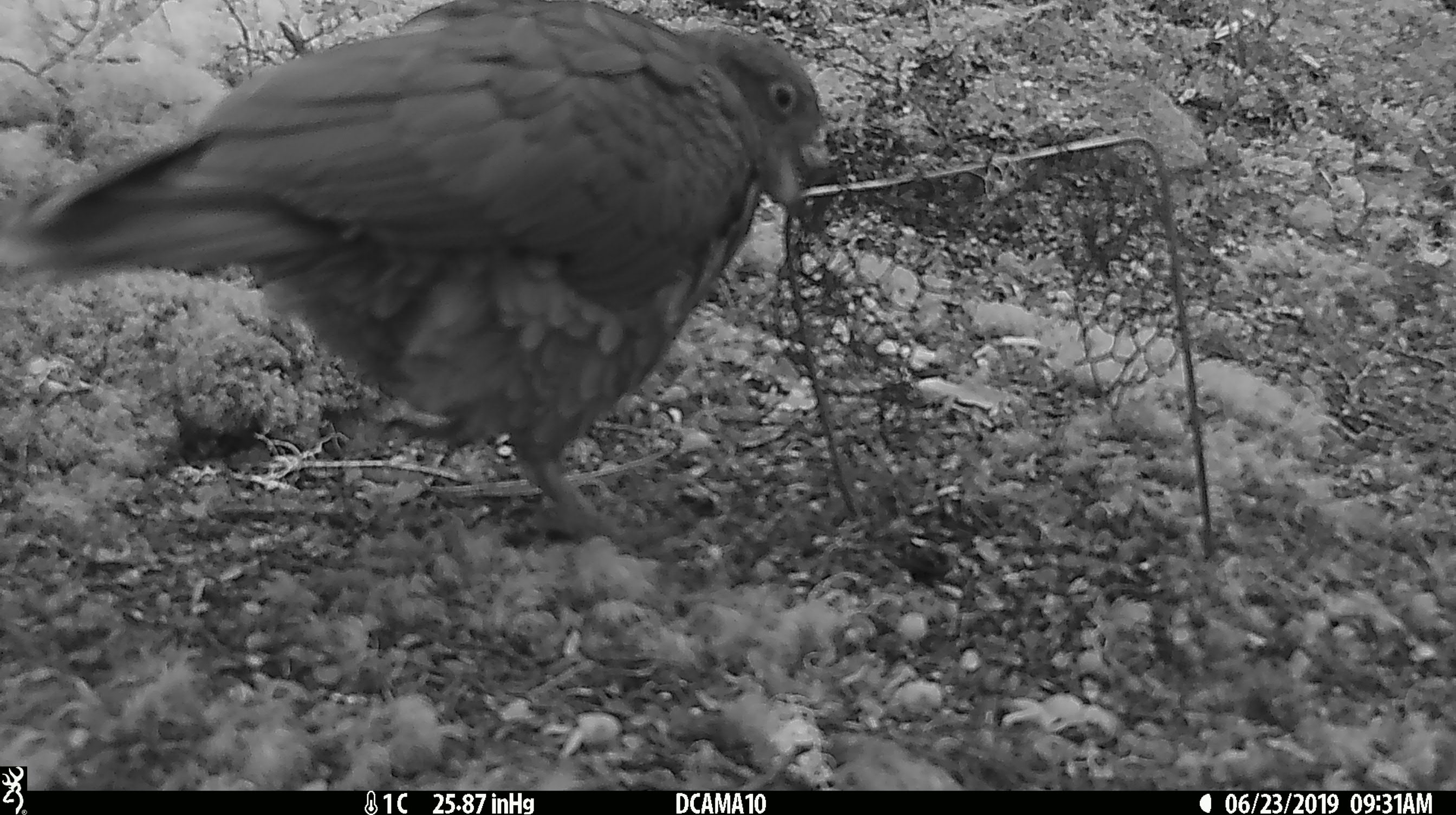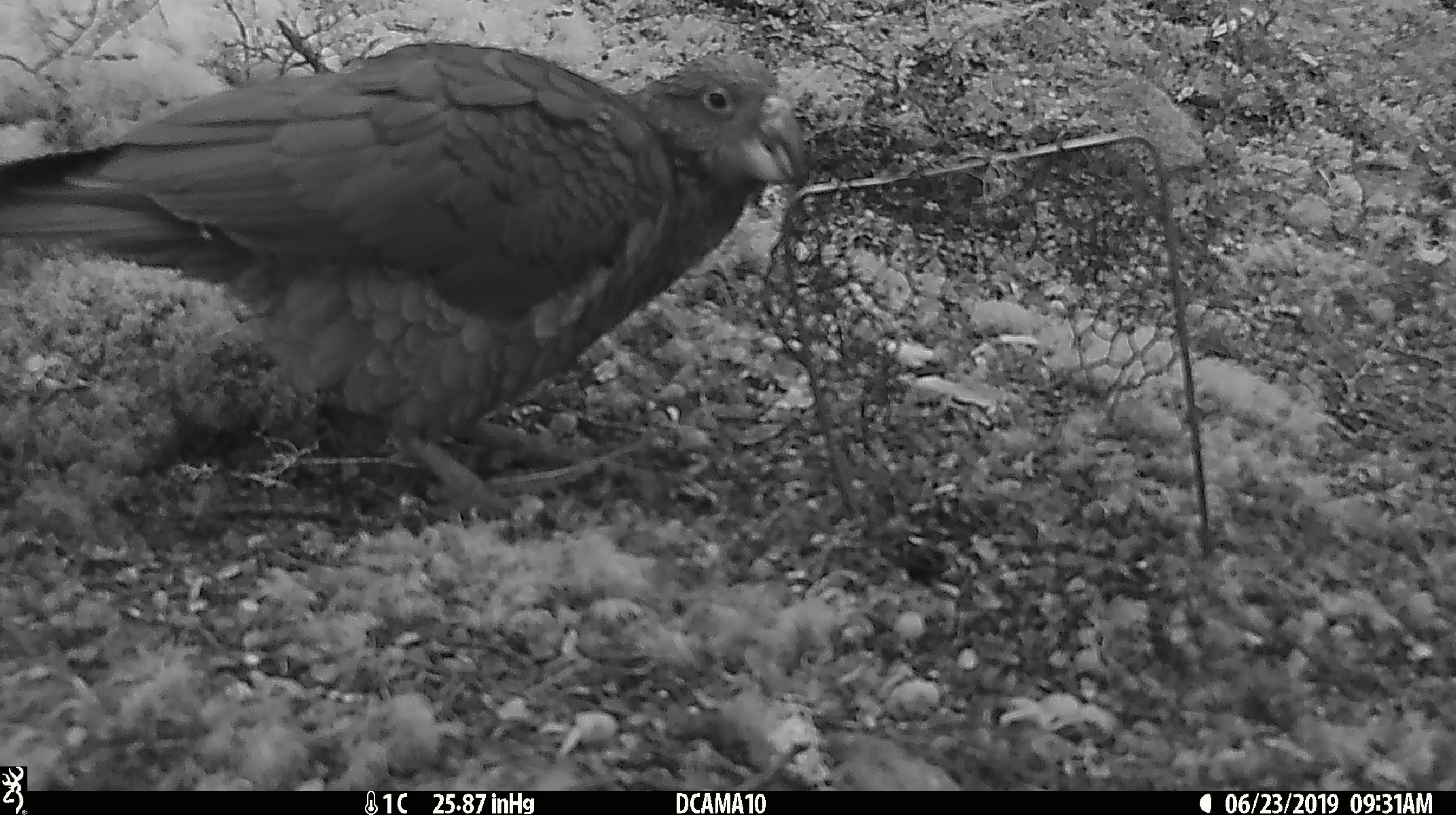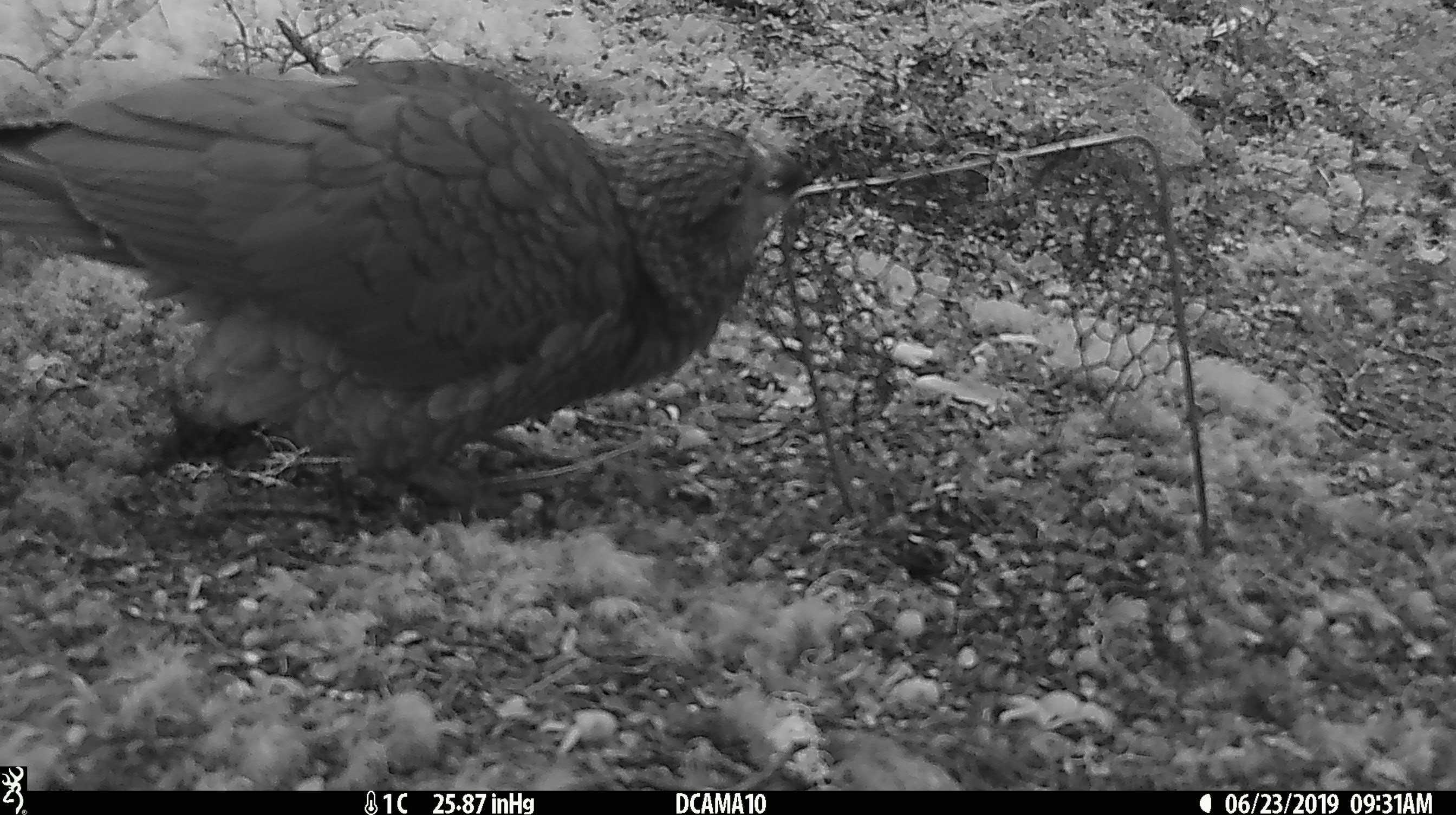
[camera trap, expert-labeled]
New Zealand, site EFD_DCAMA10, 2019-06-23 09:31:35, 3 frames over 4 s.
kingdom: Animalia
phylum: Chordata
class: Aves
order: Psittaciformes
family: Strigopidae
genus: Nestor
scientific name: Nestor notabilis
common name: kea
Kea (Nestor notabilis).